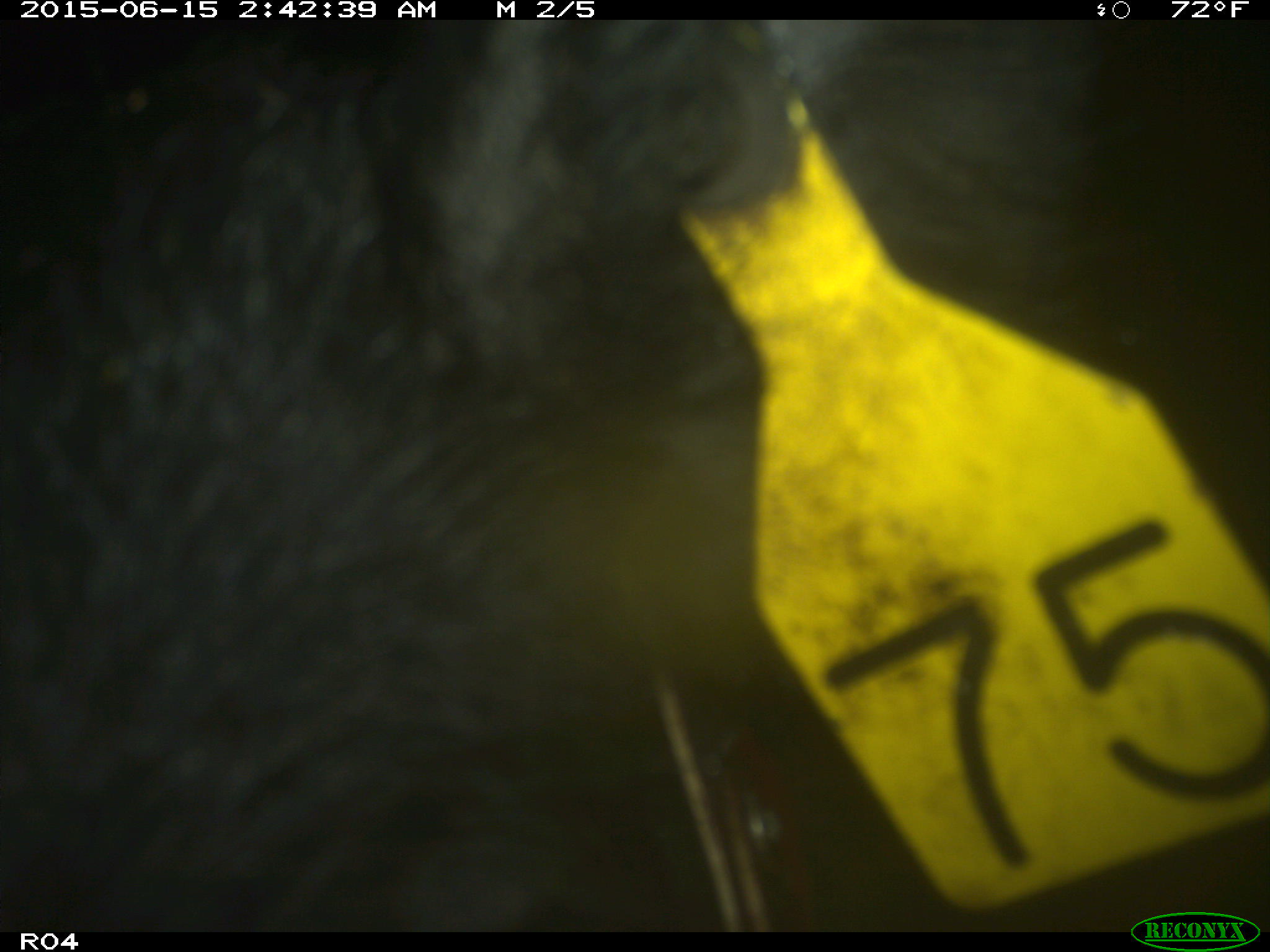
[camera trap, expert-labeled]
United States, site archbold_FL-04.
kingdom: Animalia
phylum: Chordata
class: Mammalia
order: Artiodactyla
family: Suidae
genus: Sus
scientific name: Sus scrofa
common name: wild boar